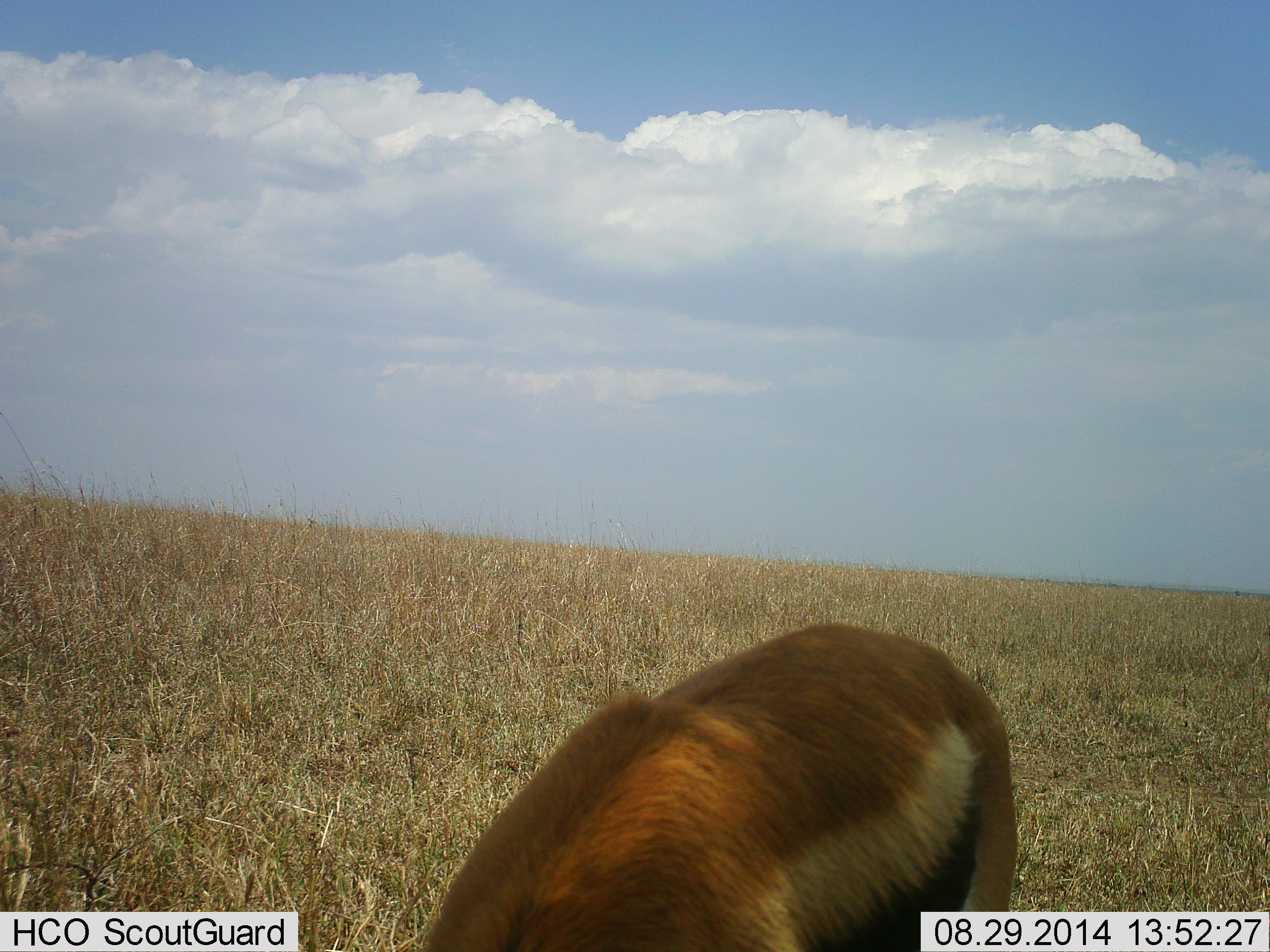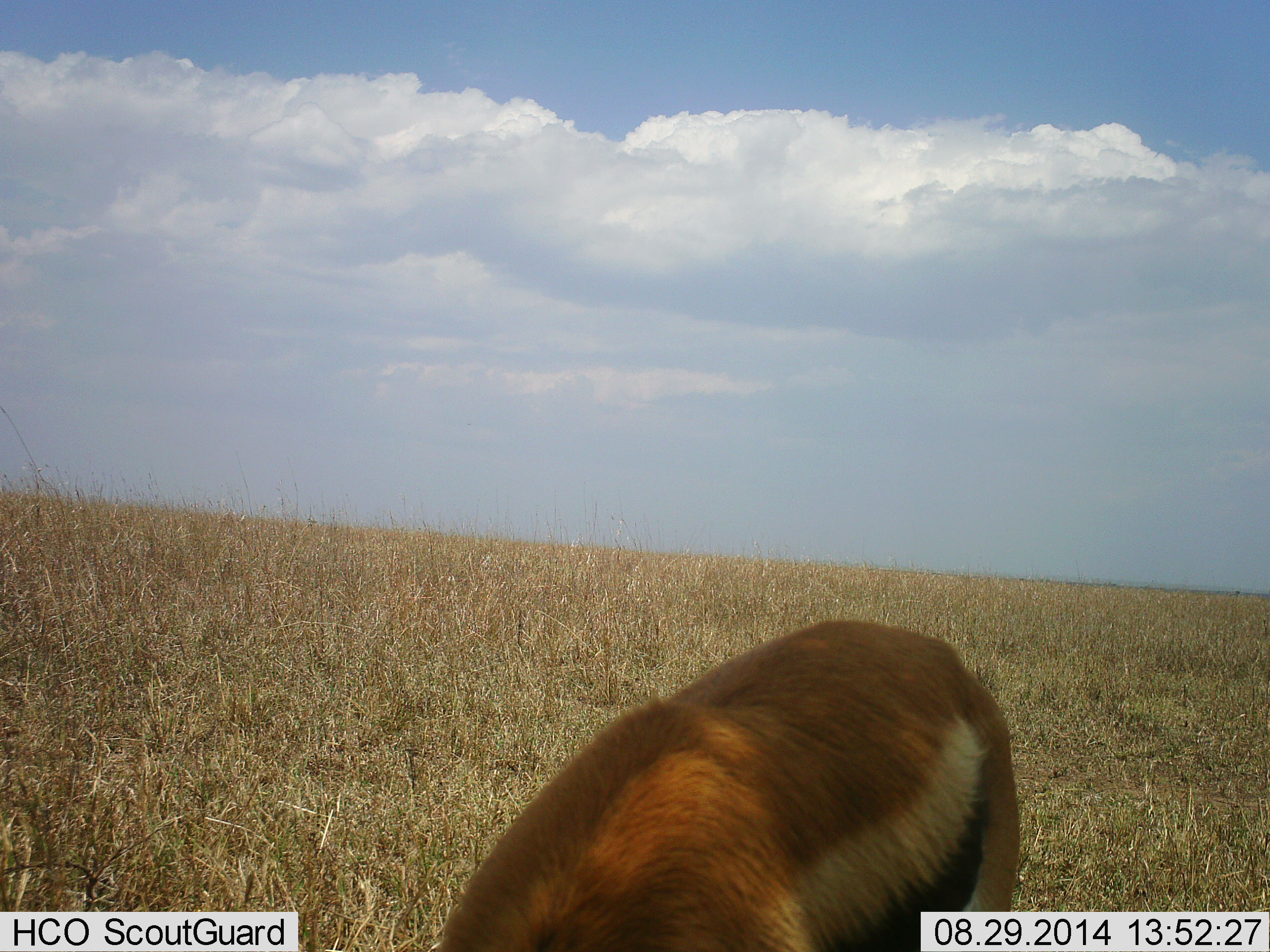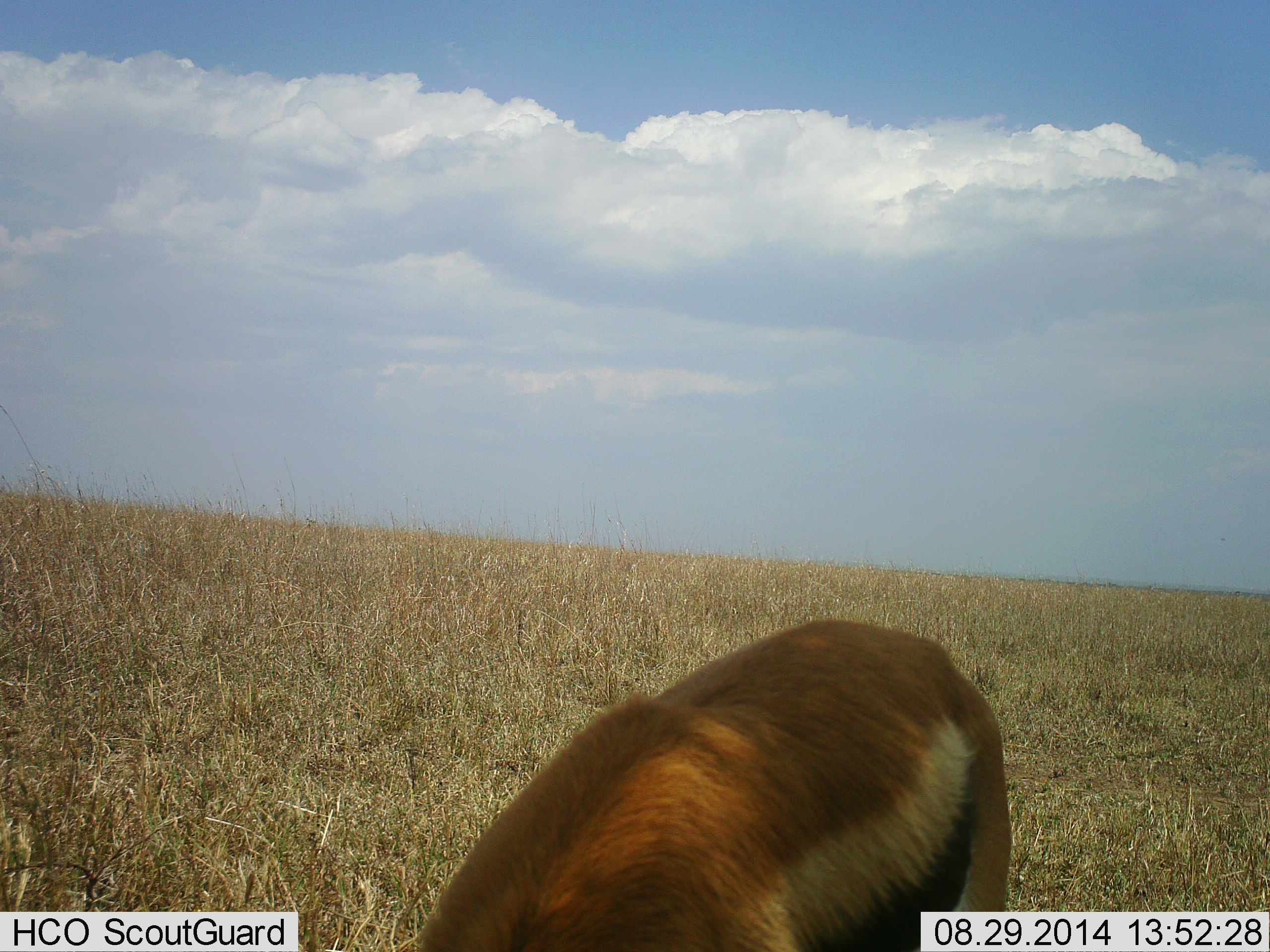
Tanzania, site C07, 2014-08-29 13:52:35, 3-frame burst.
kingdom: Animalia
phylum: Chordata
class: Mammalia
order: Artiodactyla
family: Bovidae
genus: Eudorcas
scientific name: Eudorcas thomsonii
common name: thomson's gazelle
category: gazellethomsons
Gazellethomsons (thomson's gazelle) (Eudorcas thomsonii), count 1. Behavior (volunteer vote fractions): standing 50%, resting 10%, moving 0%, interacting 0%. Young present (vote fraction): 0%. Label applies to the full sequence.